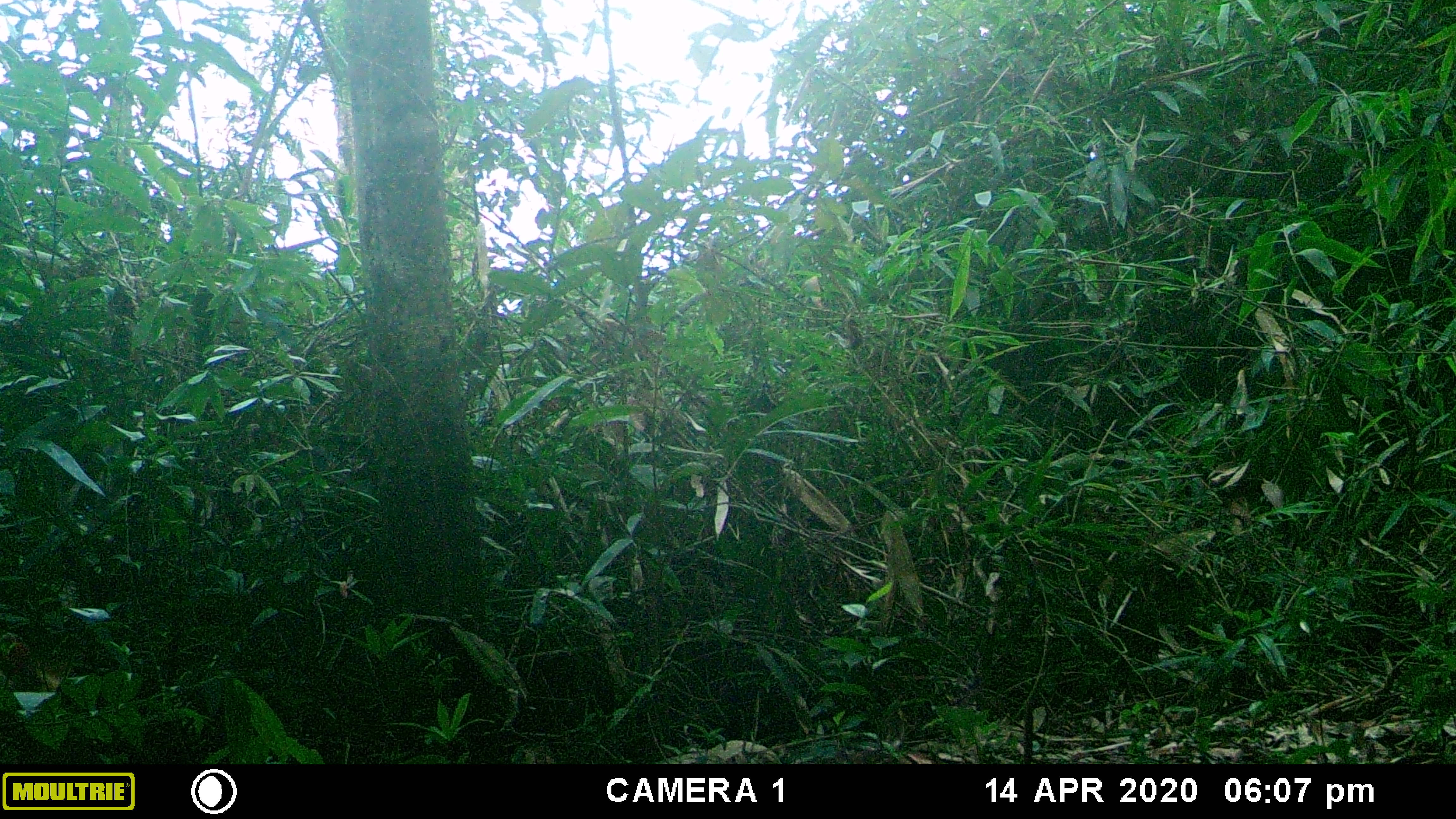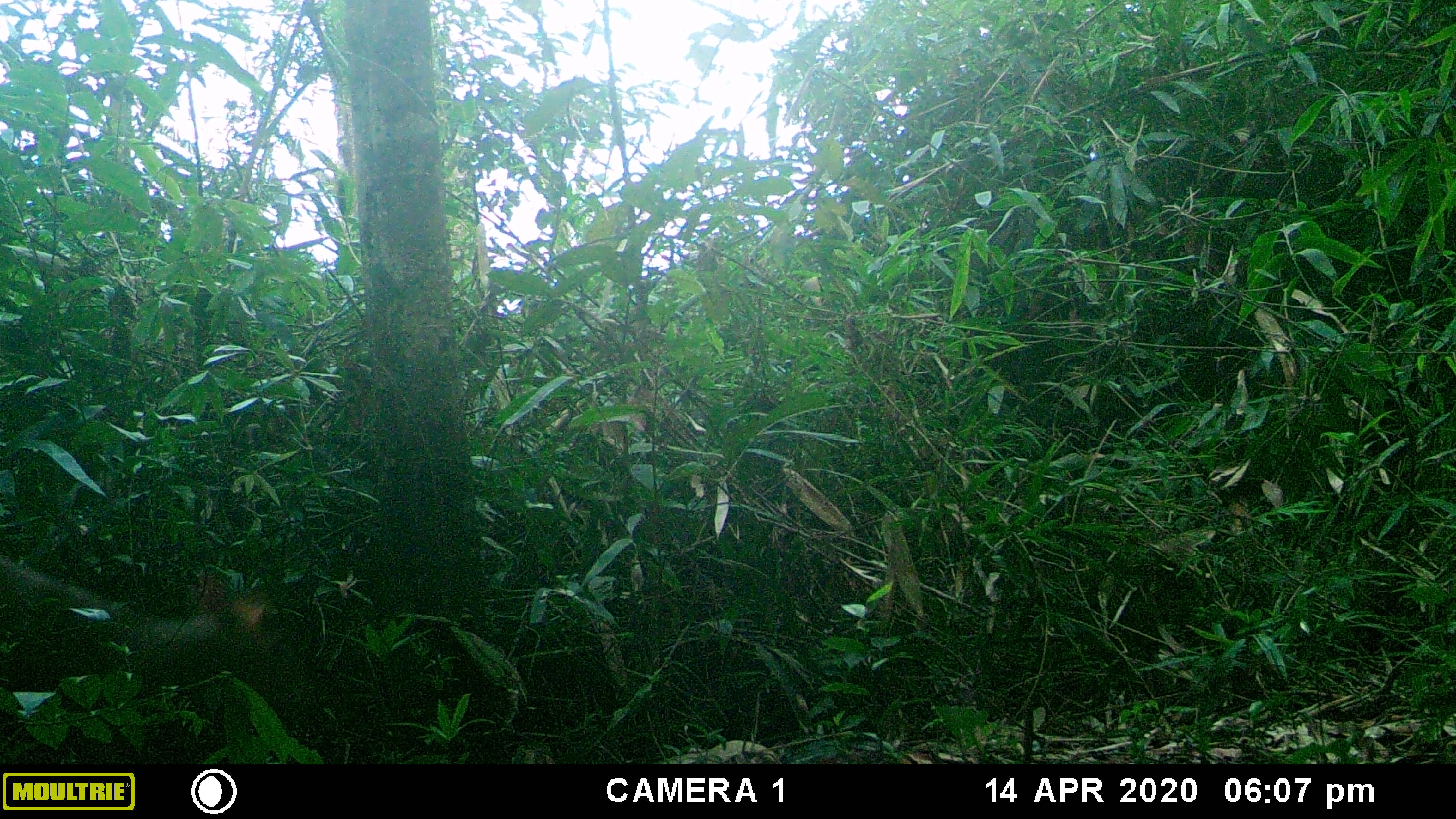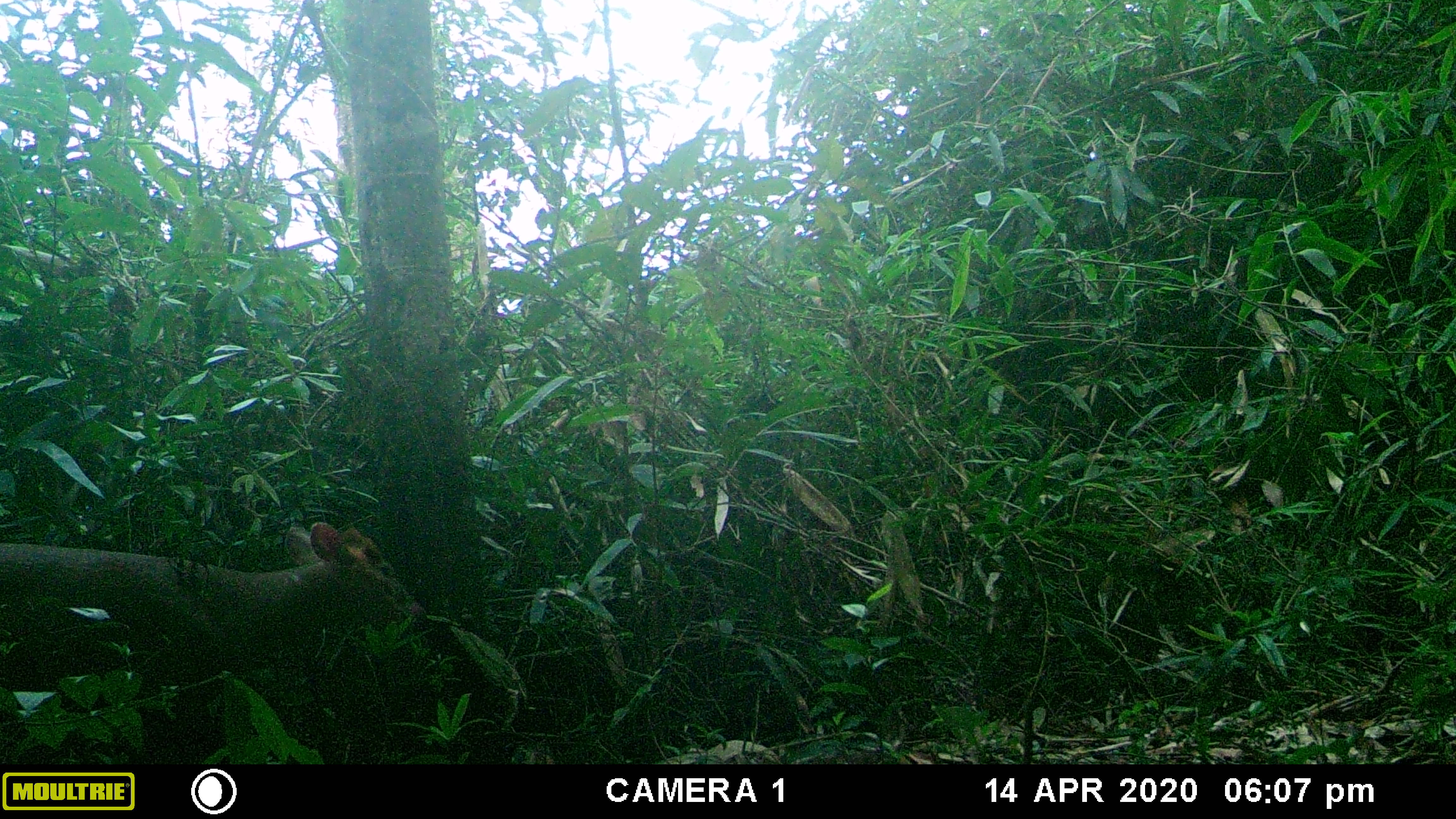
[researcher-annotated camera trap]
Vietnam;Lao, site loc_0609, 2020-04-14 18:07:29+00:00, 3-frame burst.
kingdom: Animalia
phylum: Chordata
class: Mammalia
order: Artiodactyla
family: Cervidae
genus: Muntiacus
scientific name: Muntiacus rooseveltorum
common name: roosevelt's muntjac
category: roosevelts muntjac group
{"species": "roosevelts muntjac group (roosevelt's muntjac) (Muntiacus rooseveltorum)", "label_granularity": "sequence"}